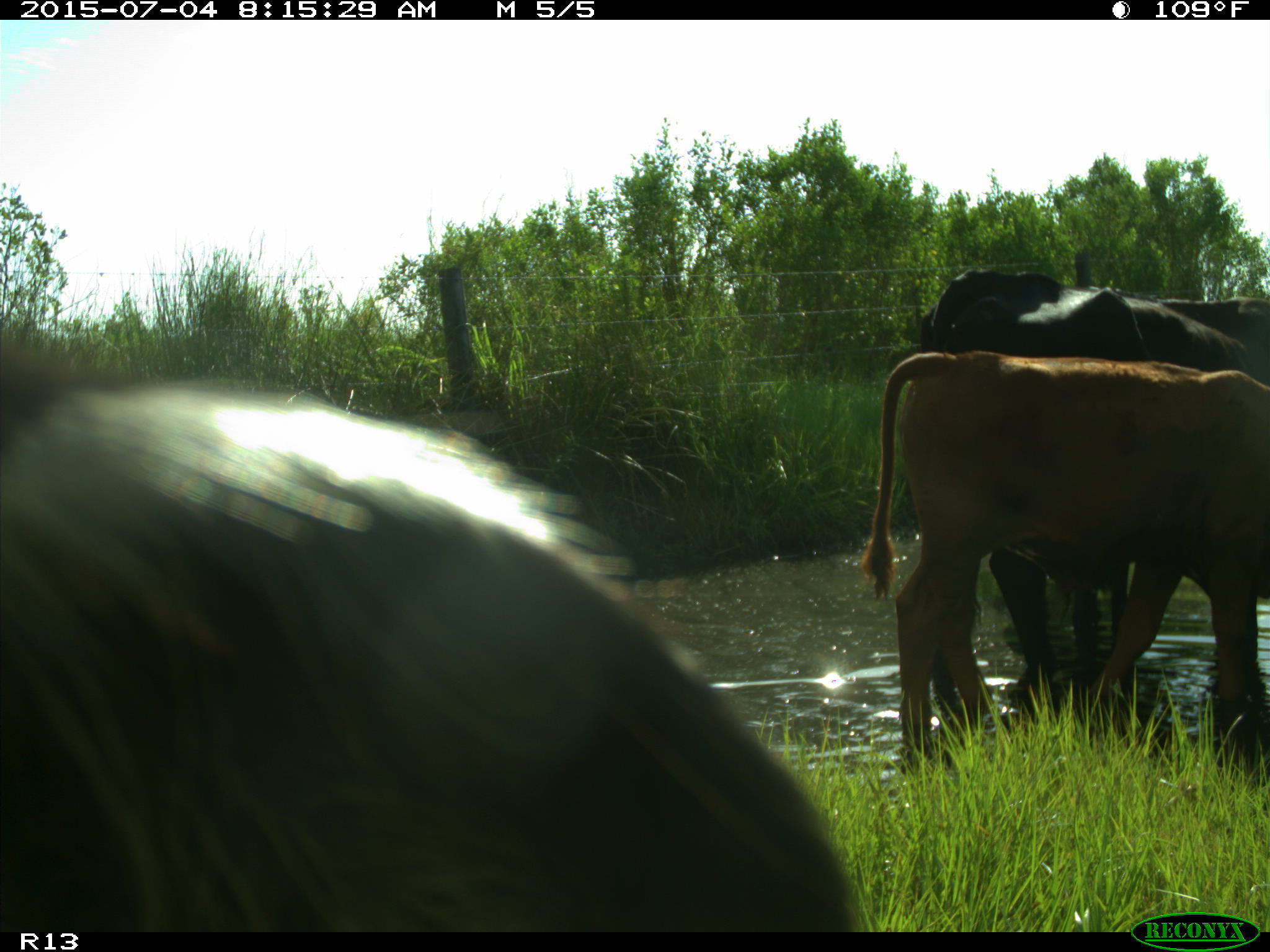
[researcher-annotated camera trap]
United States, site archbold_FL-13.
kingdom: Animalia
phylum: Chordata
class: Mammalia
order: Artiodactyla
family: Bovidae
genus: Bos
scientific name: Bos taurus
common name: domestic cow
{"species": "Bos taurus (domestic cow)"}